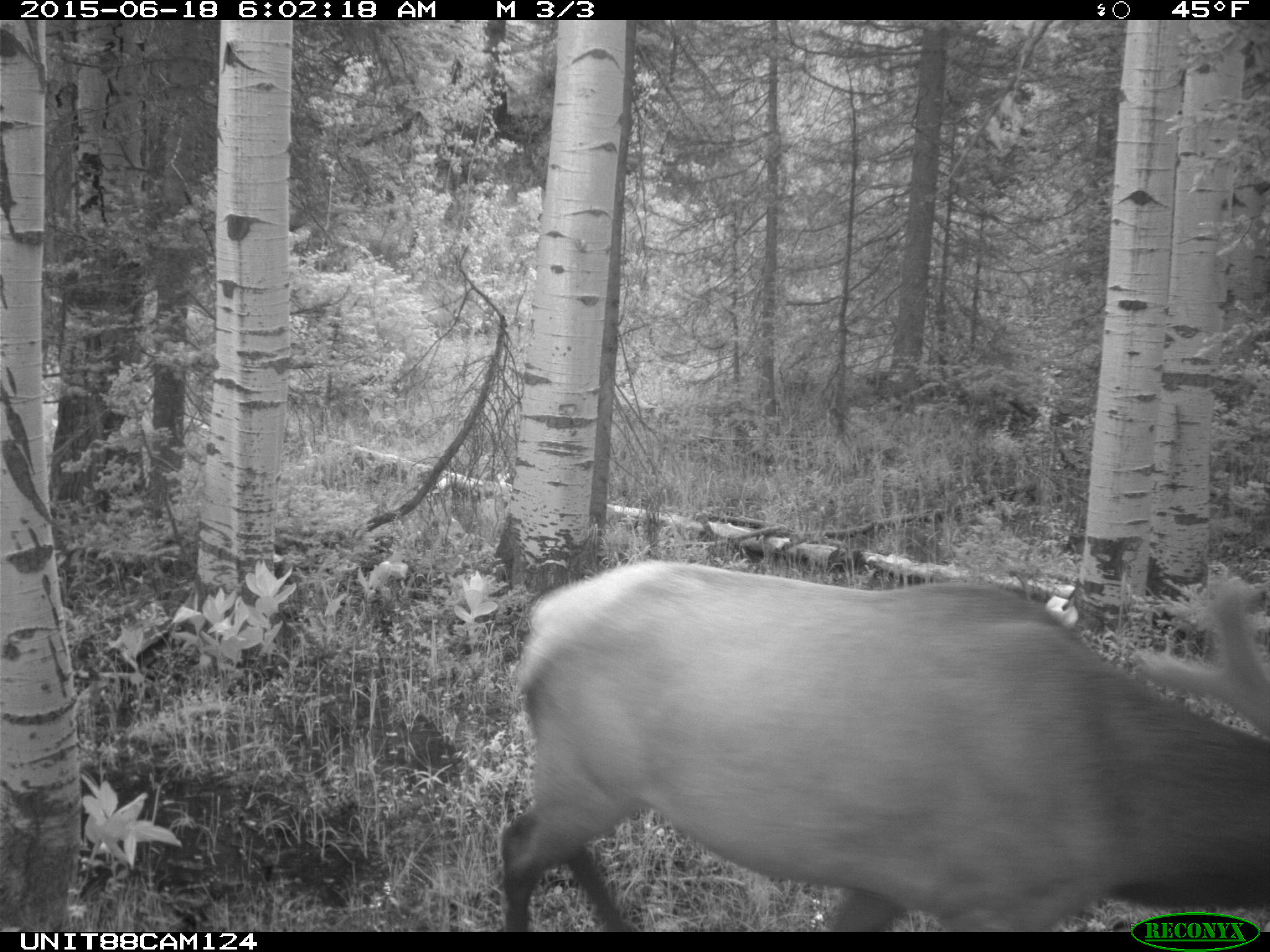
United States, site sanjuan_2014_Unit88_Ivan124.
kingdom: Animalia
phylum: Chordata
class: Mammalia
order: Artiodactyla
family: Cervidae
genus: Cervus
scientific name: Cervus elaphus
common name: red deer